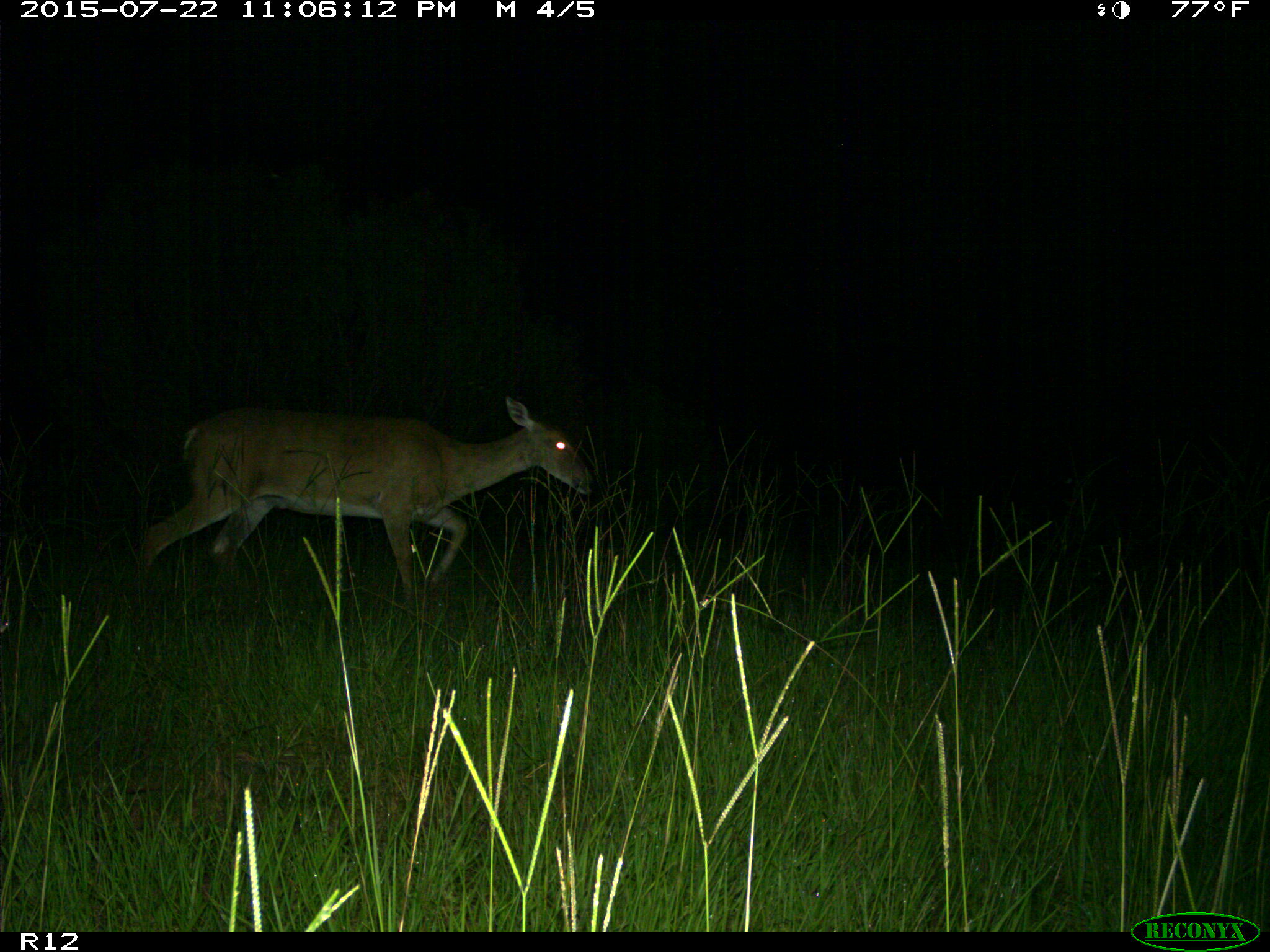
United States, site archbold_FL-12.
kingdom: Animalia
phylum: Chordata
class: Mammalia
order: Artiodactyla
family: Cervidae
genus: Odocoileus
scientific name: Odocoileus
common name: deer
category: unidentified deer